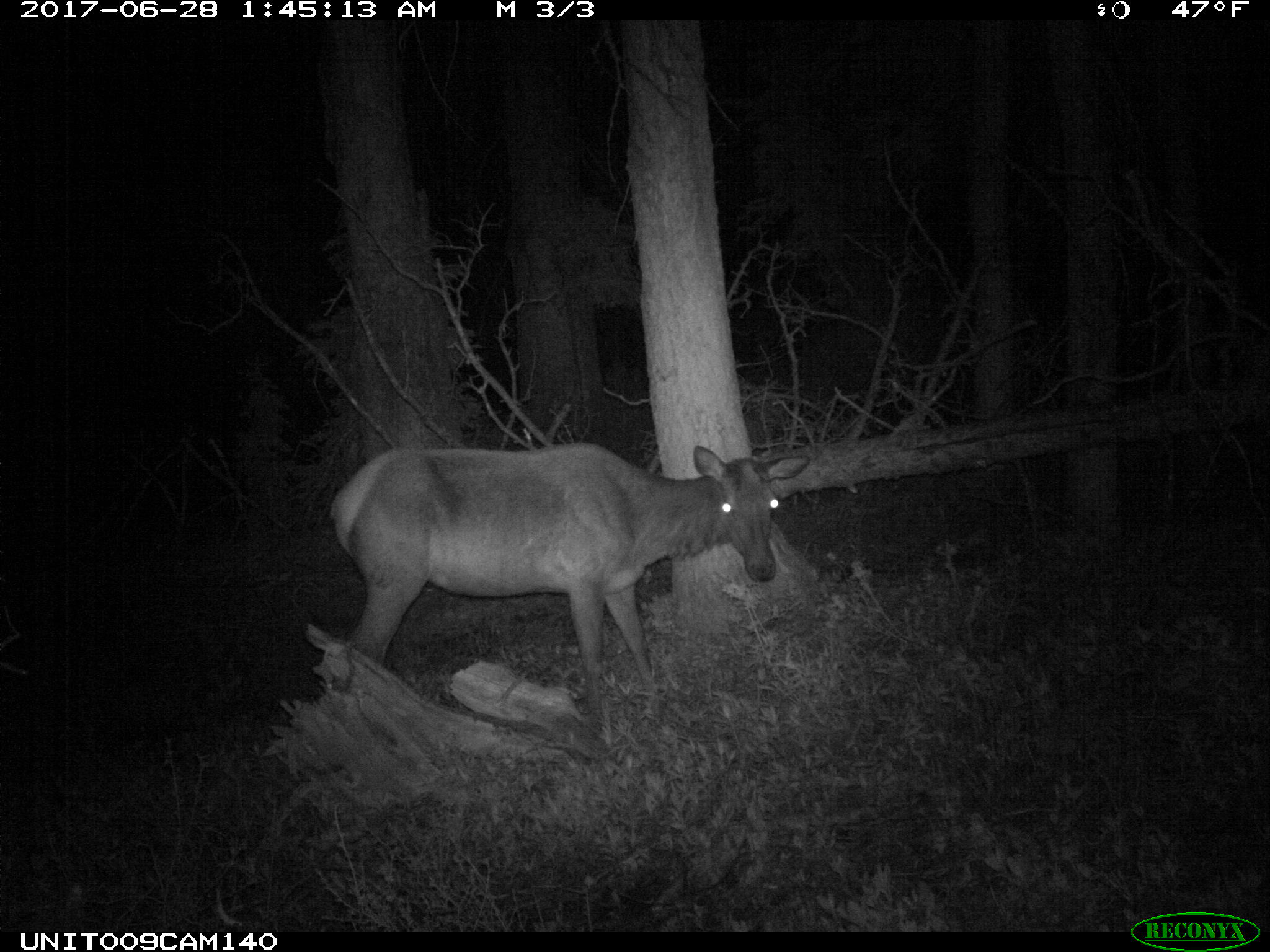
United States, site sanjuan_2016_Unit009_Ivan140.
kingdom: Animalia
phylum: Chordata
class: Mammalia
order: Artiodactyla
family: Cervidae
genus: Cervus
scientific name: Cervus elaphus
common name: red deer